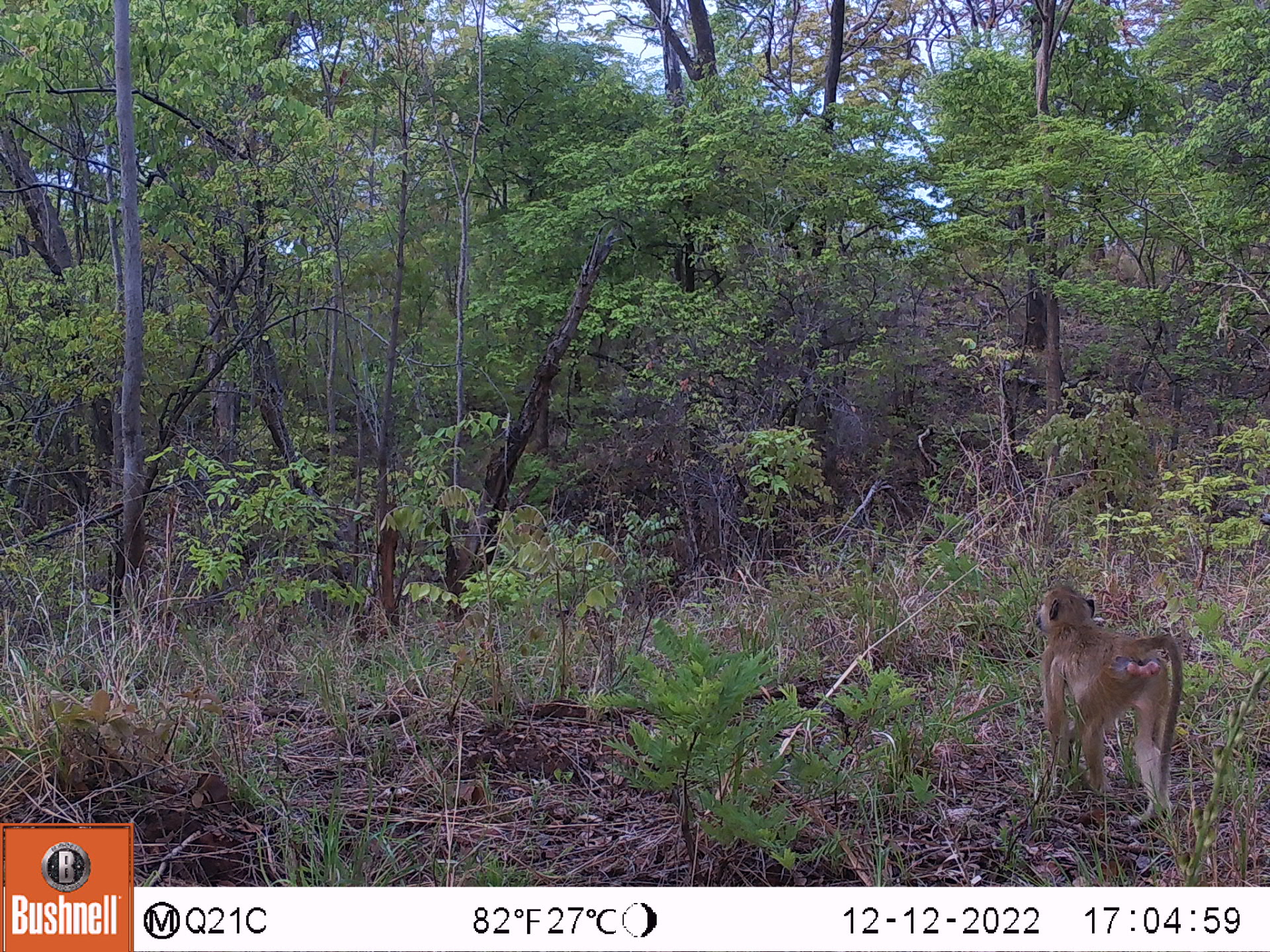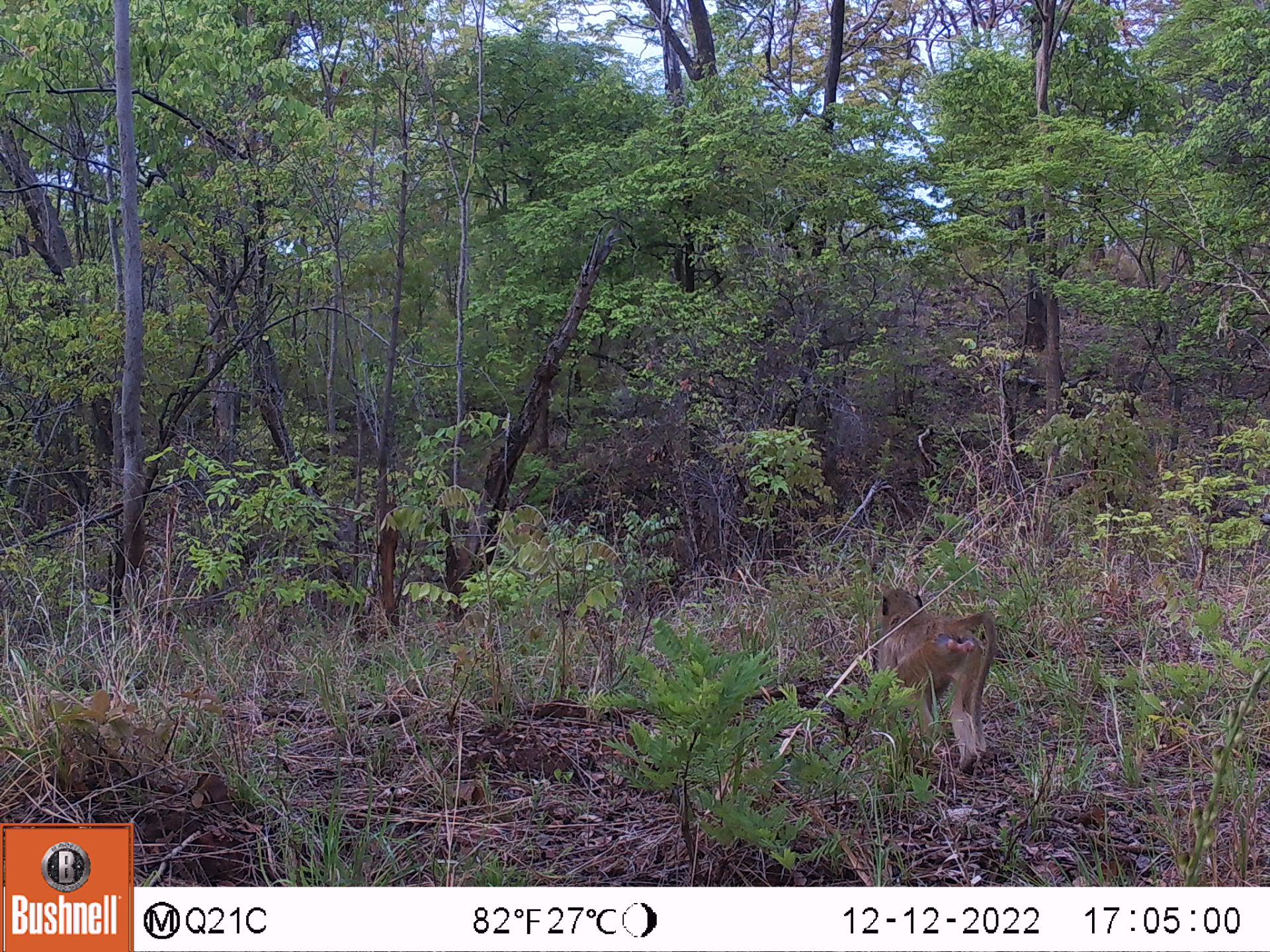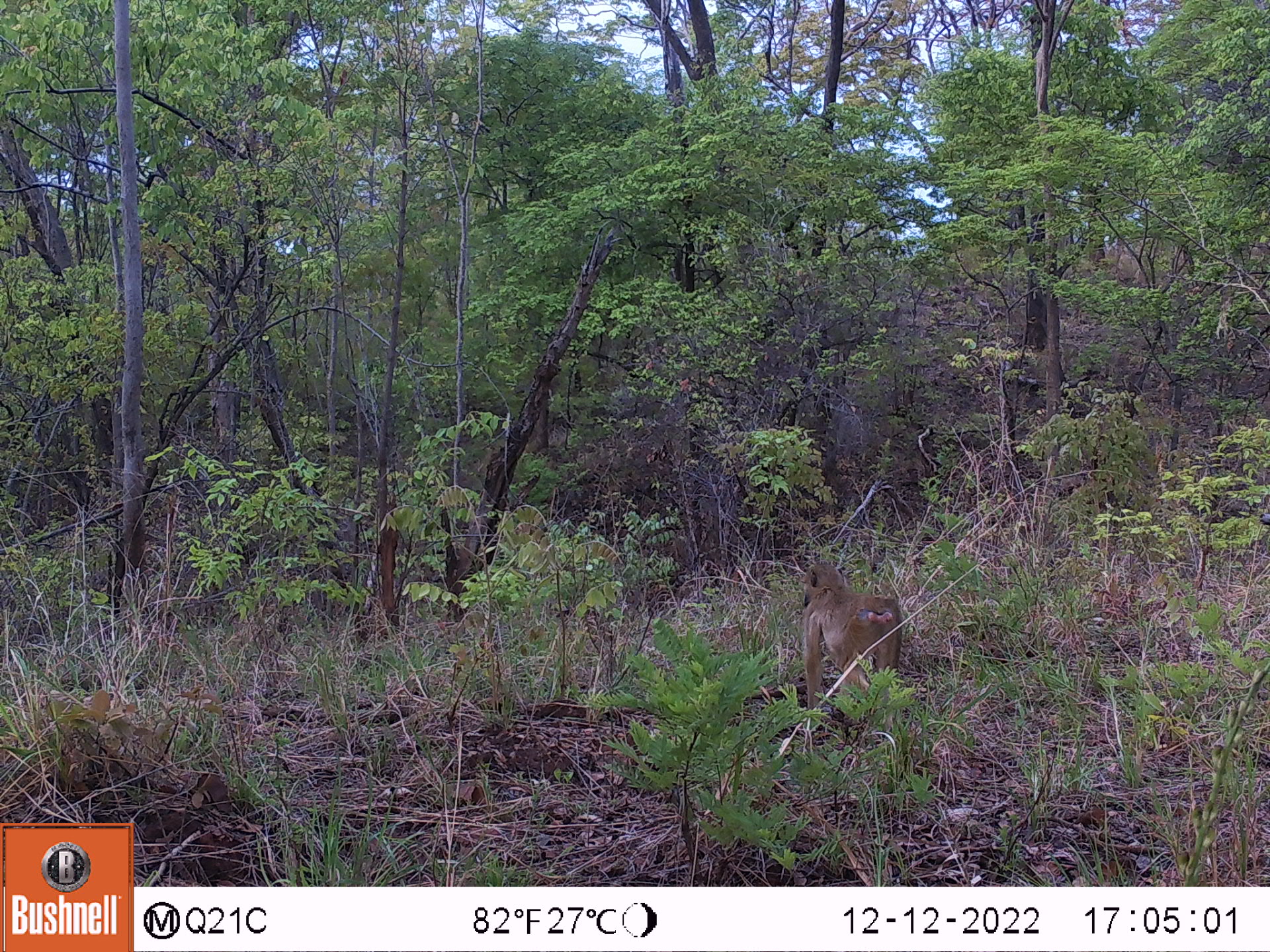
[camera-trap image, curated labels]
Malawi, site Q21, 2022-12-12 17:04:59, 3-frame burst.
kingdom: Animalia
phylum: Chordata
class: Mammalia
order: Primates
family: Cercopithecidae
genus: Papio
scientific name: Papio cynocephalus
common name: yellow baboon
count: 1